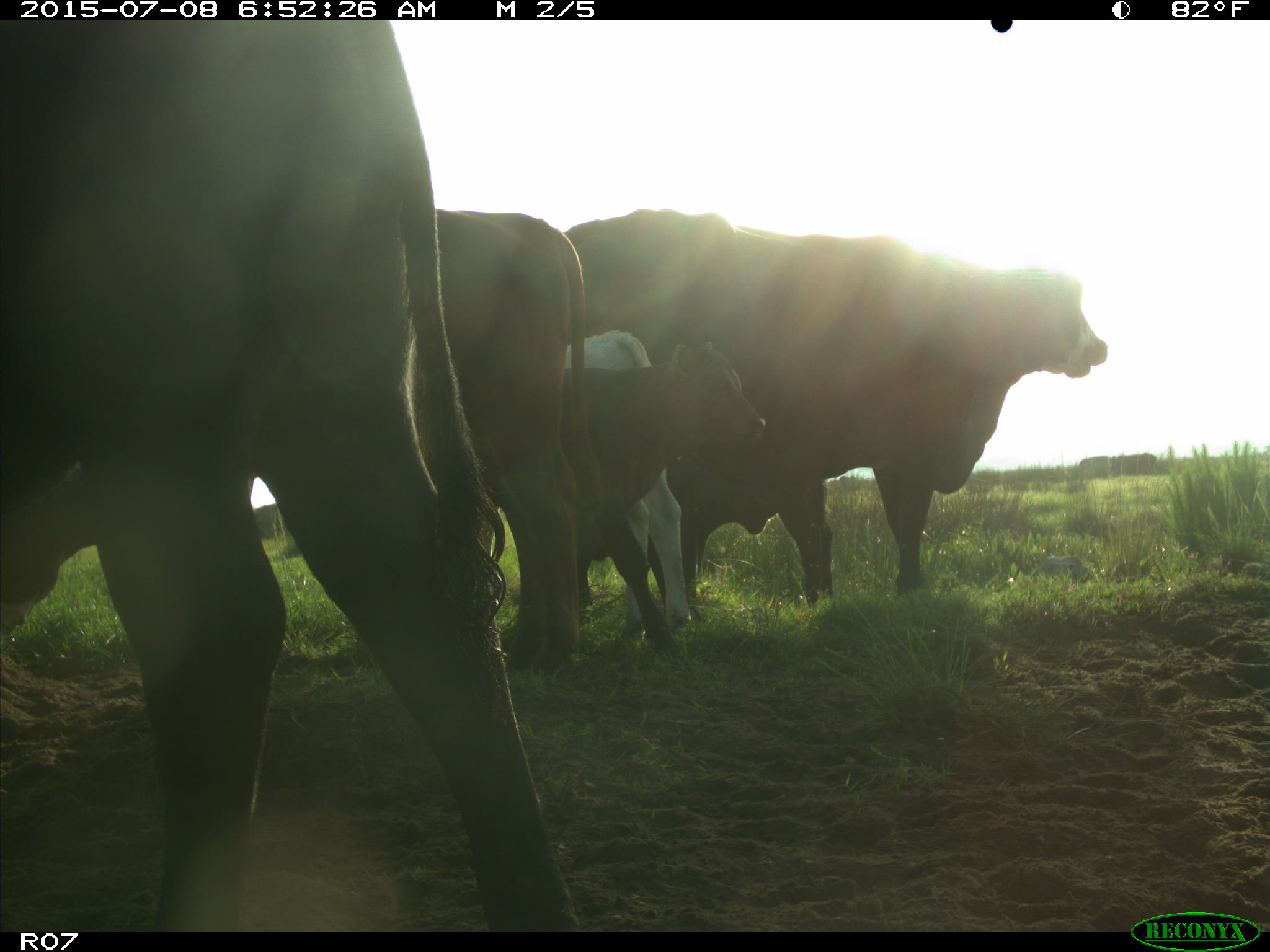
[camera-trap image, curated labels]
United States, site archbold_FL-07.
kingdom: Animalia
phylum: Chordata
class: Mammalia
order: Artiodactyla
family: Bovidae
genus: Bos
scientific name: Bos taurus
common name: domestic cow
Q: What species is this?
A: Bos taurus (domestic cow).